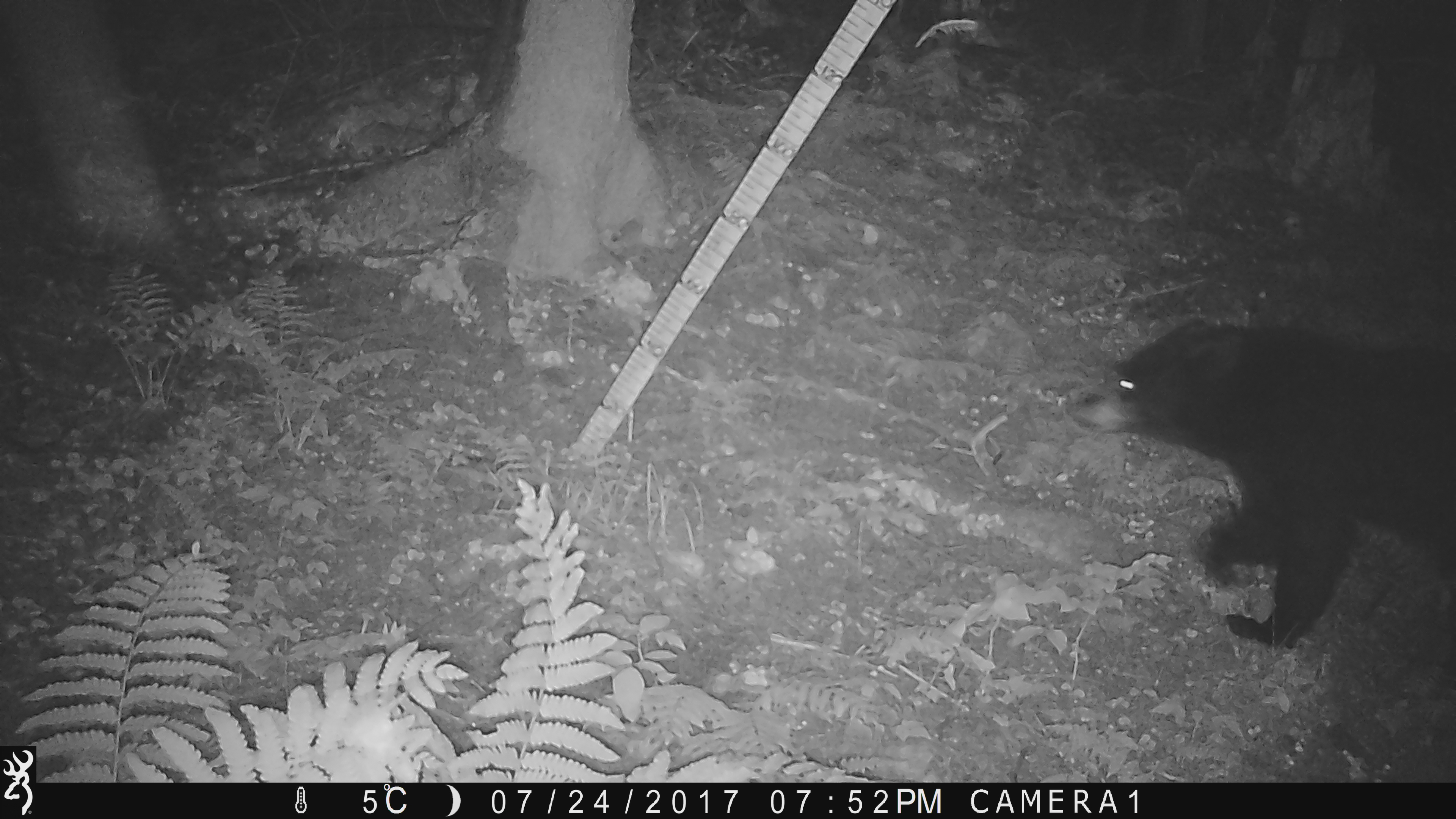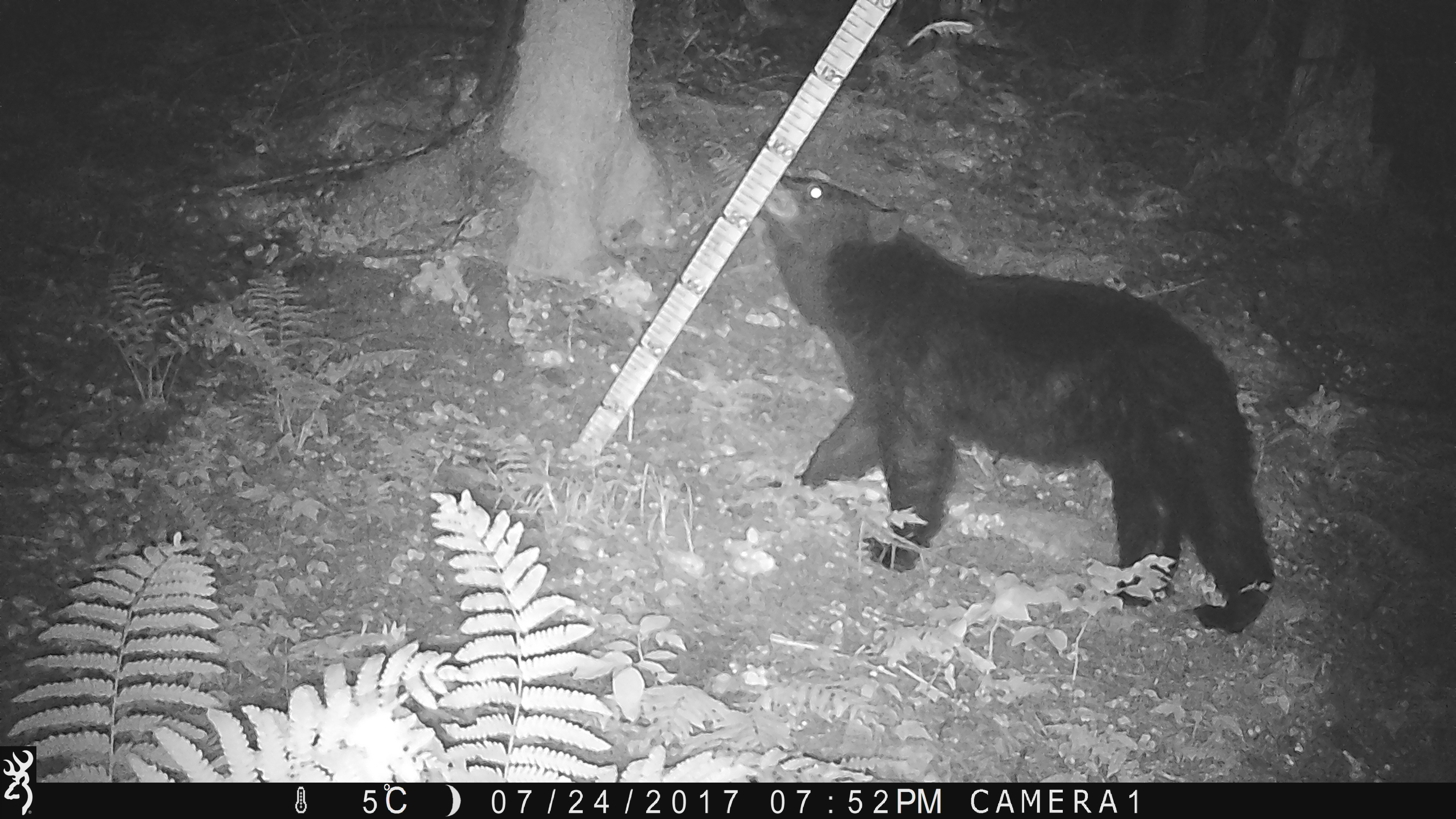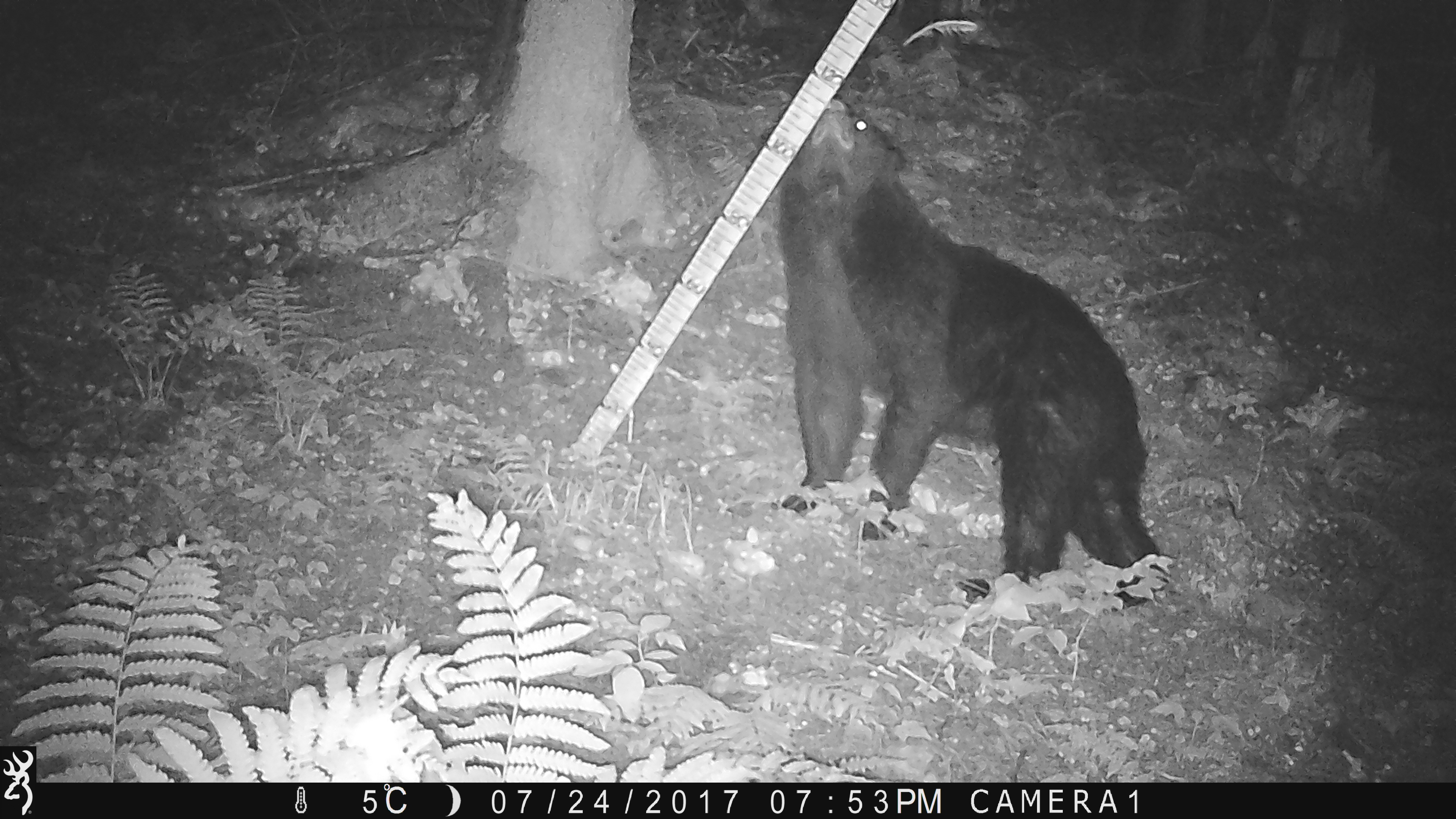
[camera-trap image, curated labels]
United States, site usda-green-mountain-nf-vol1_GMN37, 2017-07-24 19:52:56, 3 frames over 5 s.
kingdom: Animalia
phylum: Chordata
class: Mammalia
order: Carnivora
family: Ursidae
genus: Ursus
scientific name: Ursus americanus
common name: black bear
Black bear (Ursus americanus).